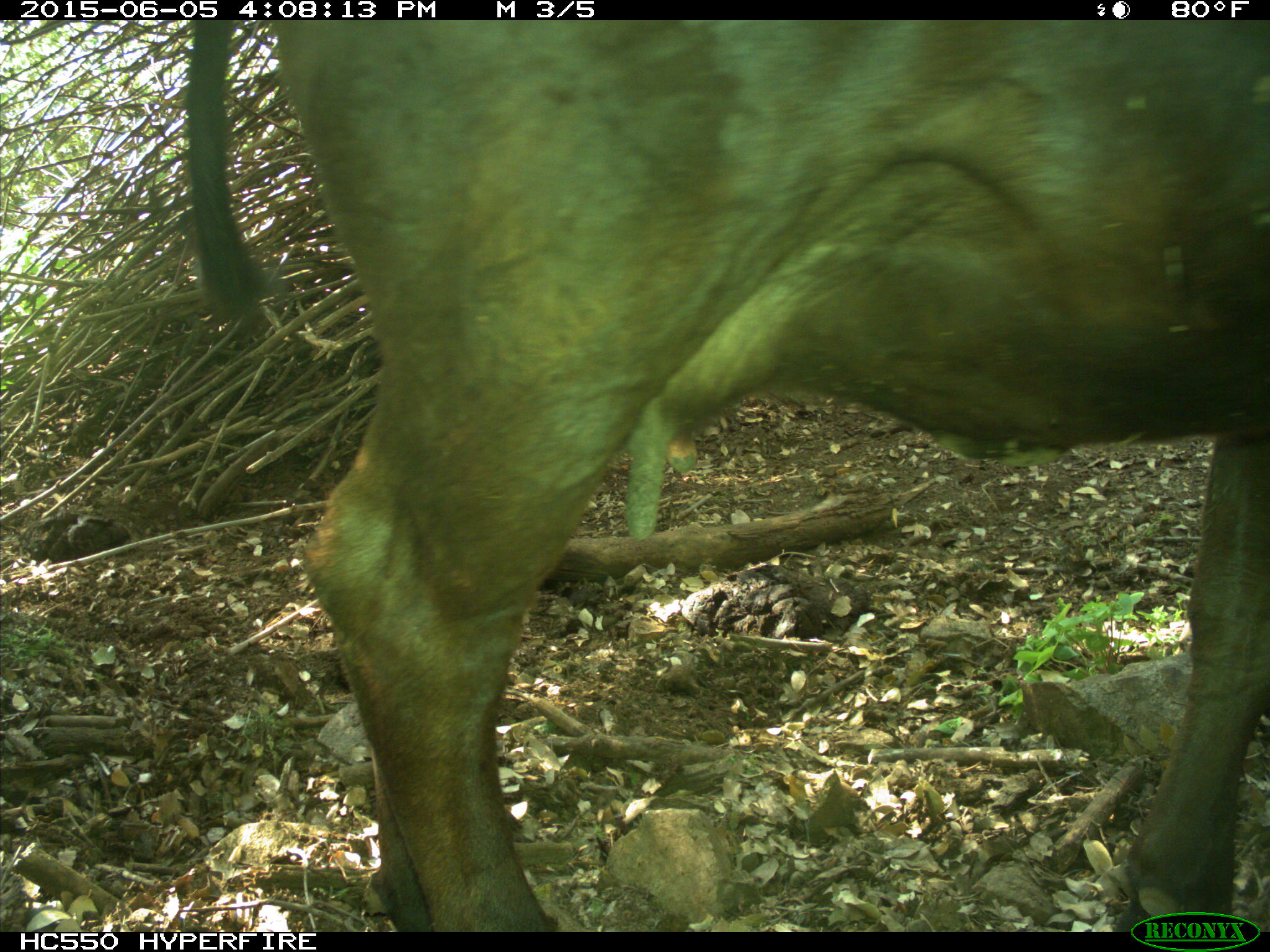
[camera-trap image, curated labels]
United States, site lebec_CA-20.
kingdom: Animalia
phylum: Chordata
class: Mammalia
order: Artiodactyla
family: Bovidae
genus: Bos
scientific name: Bos taurus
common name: domestic cow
Bos taurus (domestic cow).